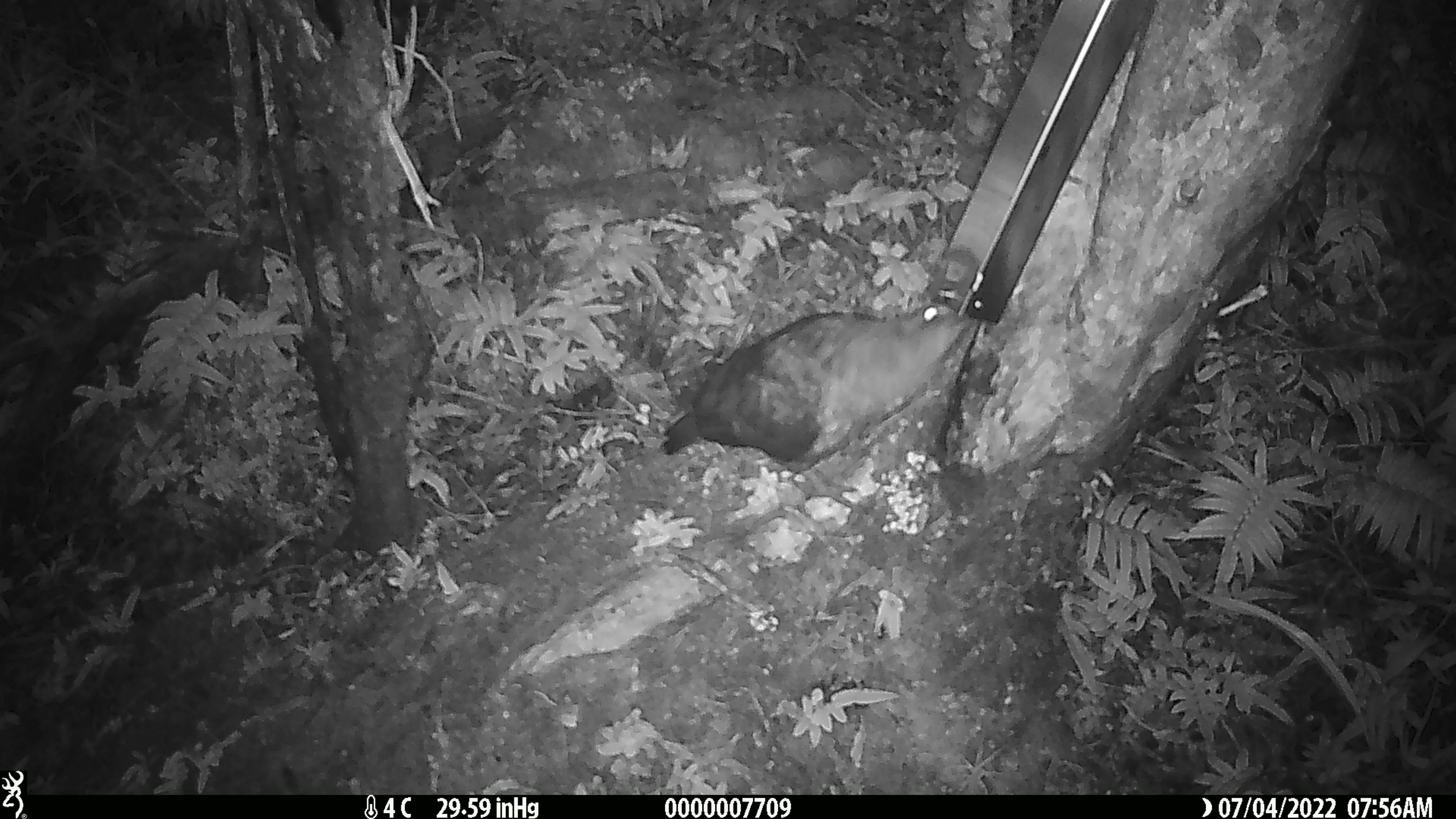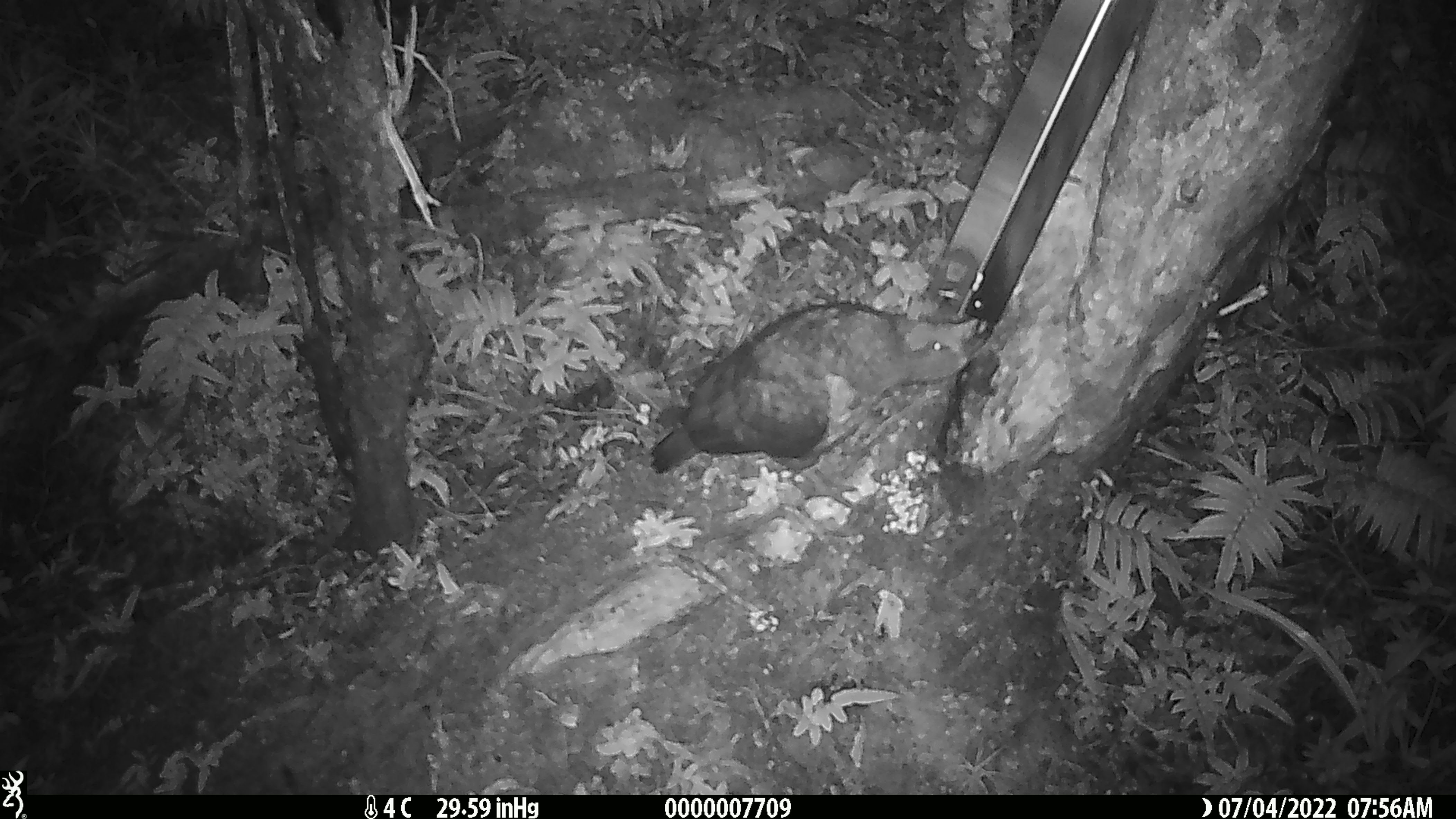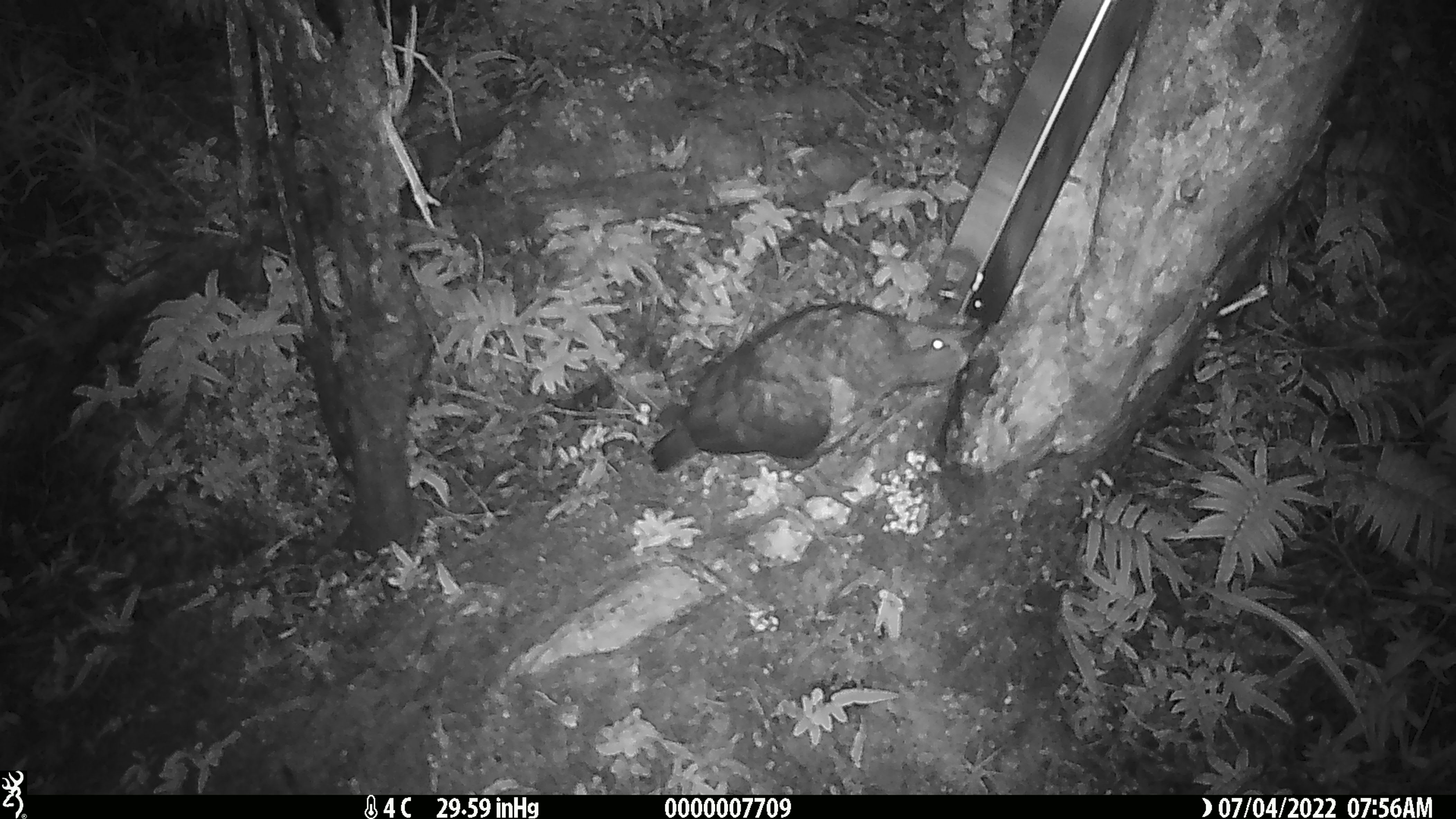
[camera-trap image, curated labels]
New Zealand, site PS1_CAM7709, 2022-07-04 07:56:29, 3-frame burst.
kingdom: Animalia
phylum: Chordata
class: Aves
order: Psittaciformes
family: Strigopidae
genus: Nestor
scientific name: Nestor notabilis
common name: kea